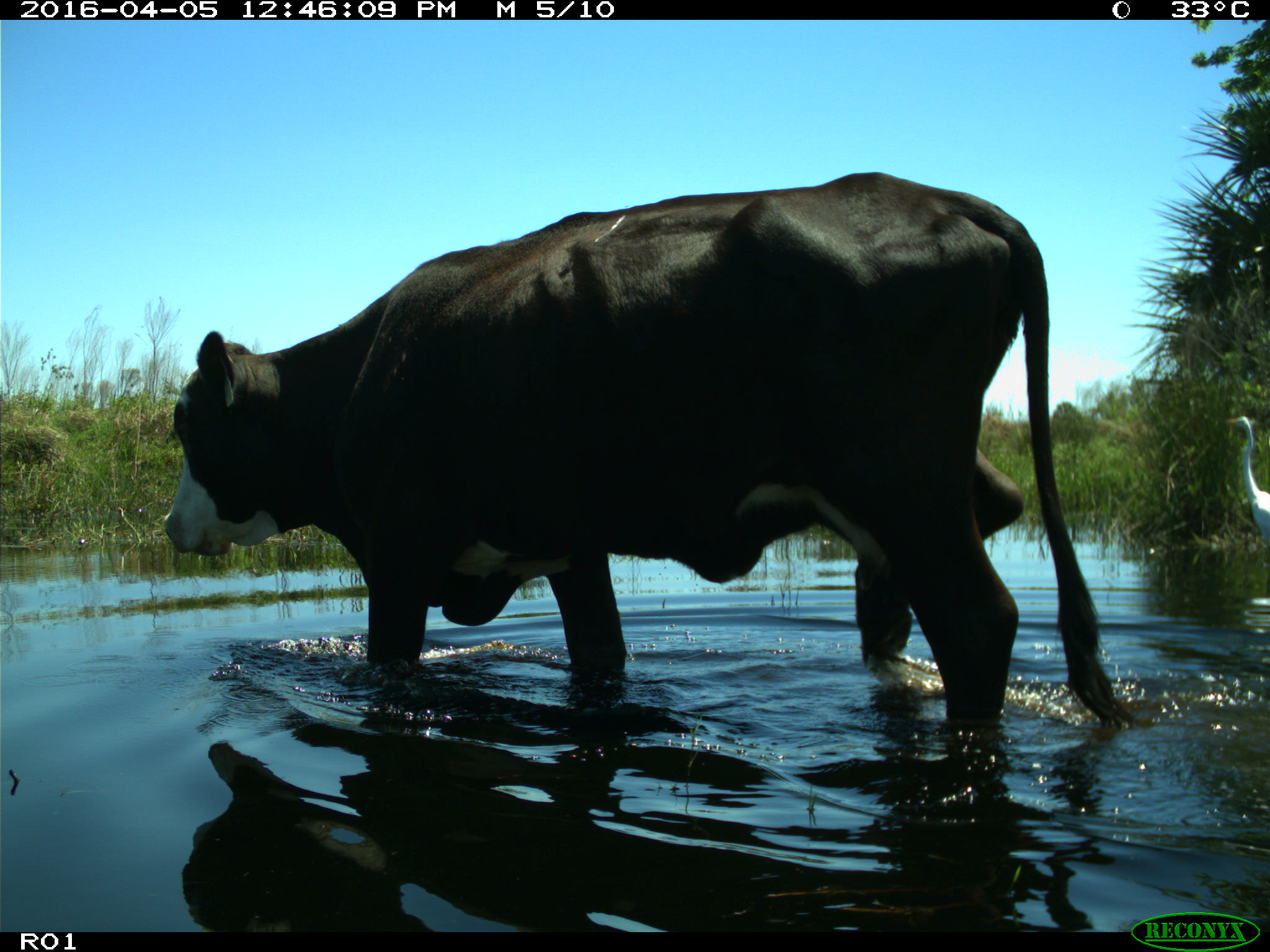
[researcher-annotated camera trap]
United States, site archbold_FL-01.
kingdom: Animalia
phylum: Chordata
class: Mammalia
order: Artiodactyla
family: Bovidae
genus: Bos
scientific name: Bos taurus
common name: domestic cow